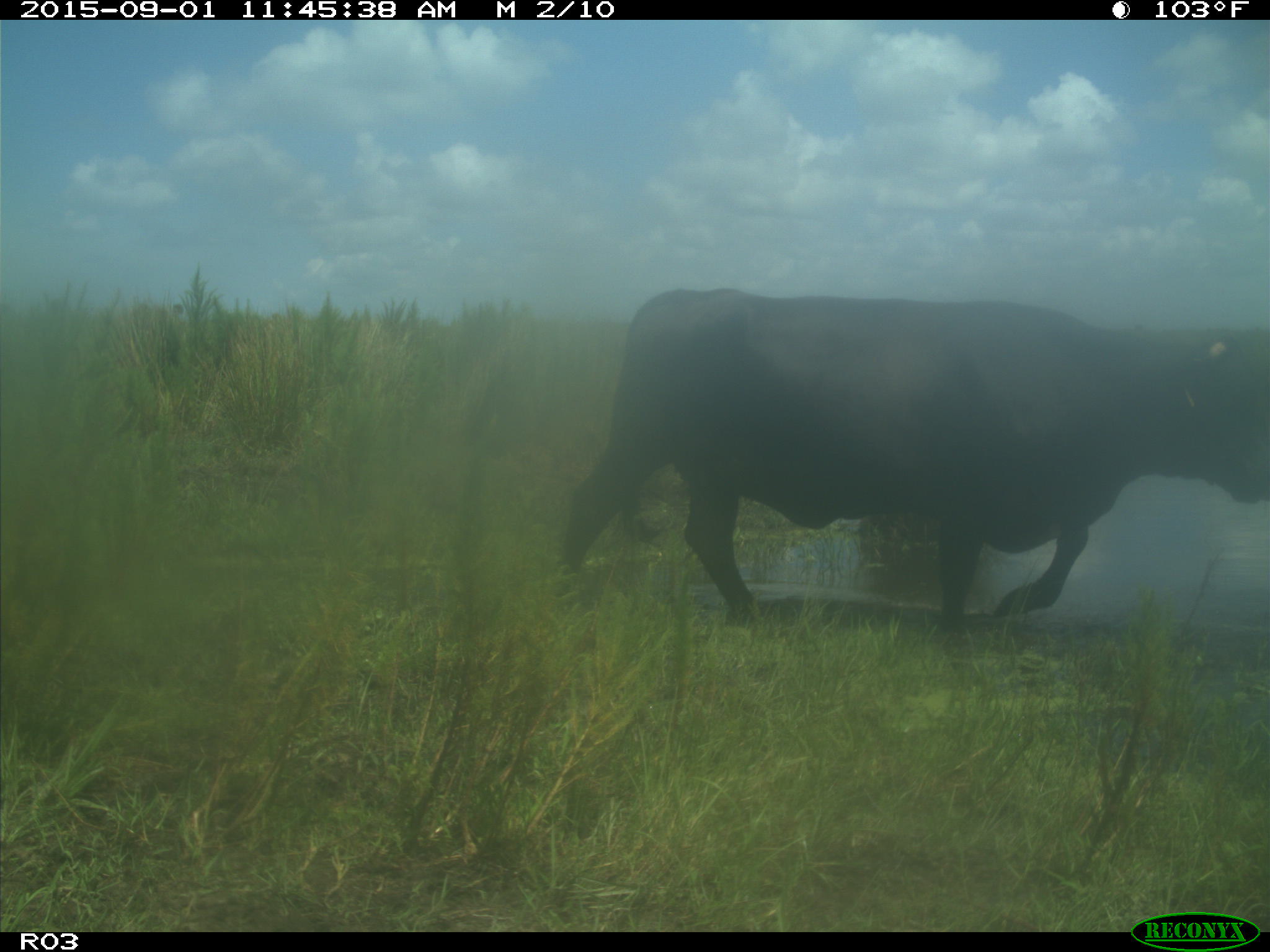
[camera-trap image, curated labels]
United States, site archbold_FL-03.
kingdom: Animalia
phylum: Chordata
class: Mammalia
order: Artiodactyla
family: Bovidae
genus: Bos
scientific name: Bos taurus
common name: domestic cow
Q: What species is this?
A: Bos taurus (domestic cow).